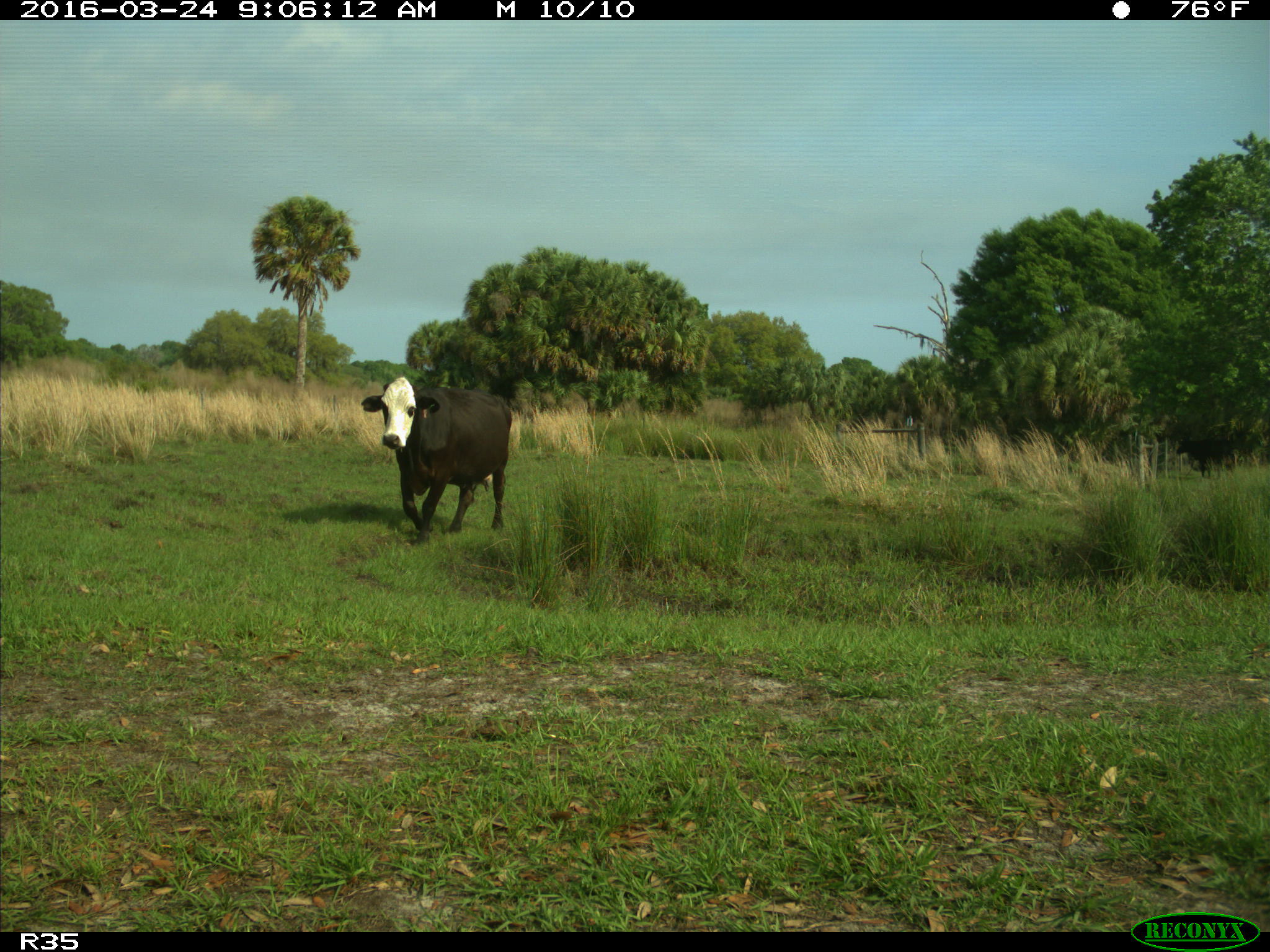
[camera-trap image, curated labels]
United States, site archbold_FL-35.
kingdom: Animalia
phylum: Chordata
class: Mammalia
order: Artiodactyla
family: Bovidae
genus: Bos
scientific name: Bos taurus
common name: domestic cow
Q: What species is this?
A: Bos taurus (domestic cow).